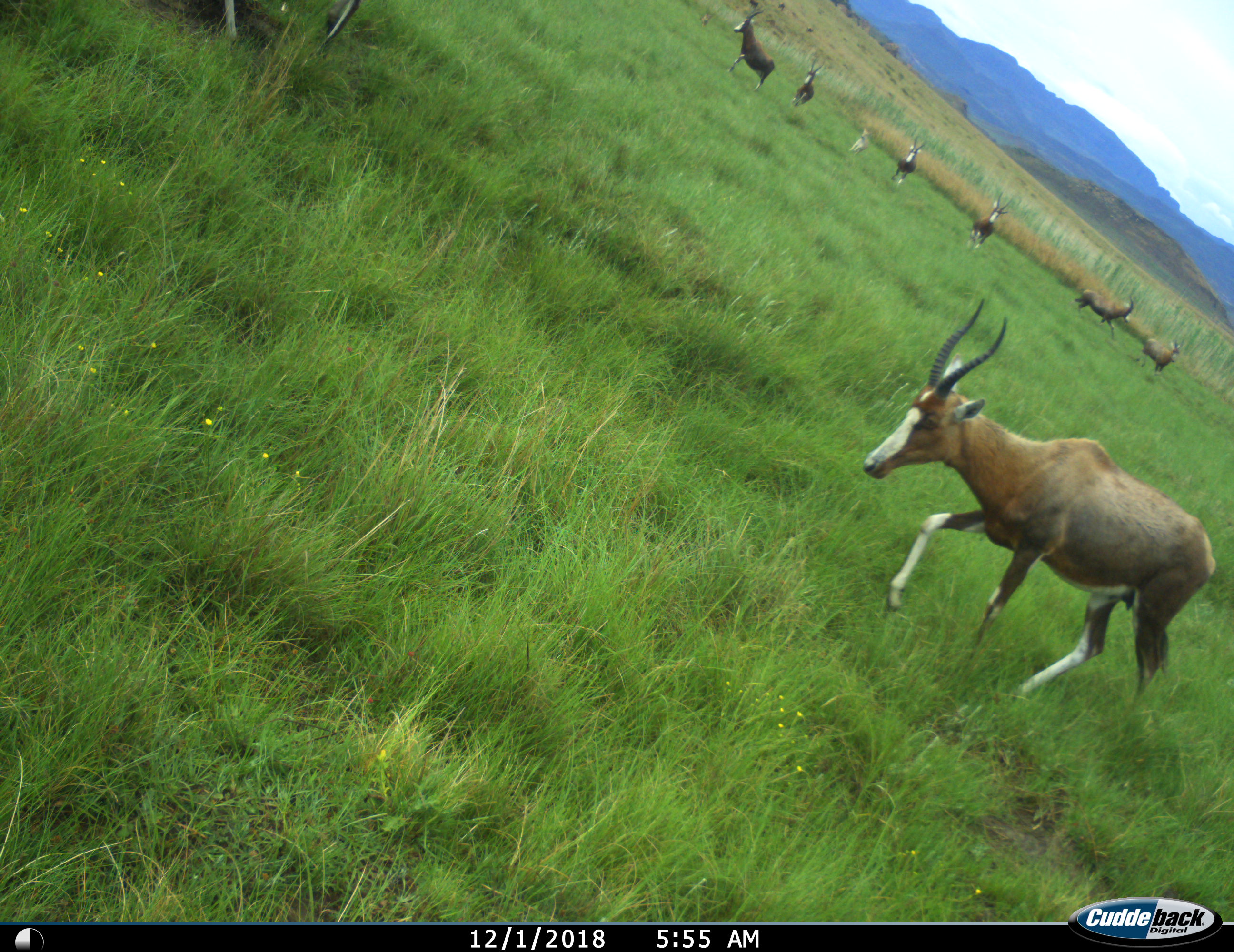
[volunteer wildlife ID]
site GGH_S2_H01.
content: unidentified animal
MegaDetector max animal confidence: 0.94